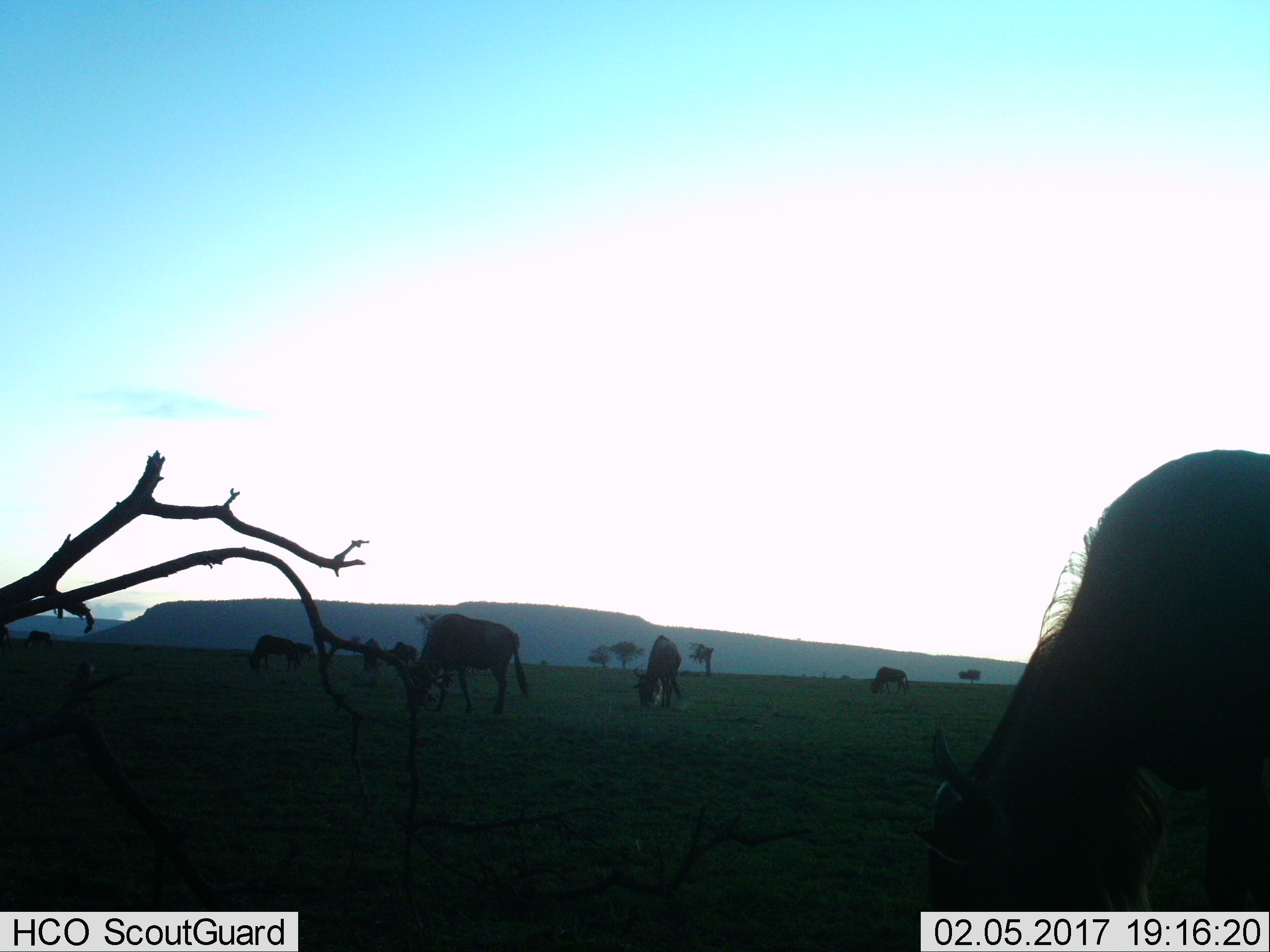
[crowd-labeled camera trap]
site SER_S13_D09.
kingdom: Animalia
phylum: Chordata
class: Mammalia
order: Artiodactyla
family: Bovidae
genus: Connochaetes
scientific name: Connochaetes taurinus taurinus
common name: blue wildebeest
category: wildebeestblue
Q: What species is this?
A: Wildebeestblue (blue wildebeest) (Connochaetes taurinus taurinus).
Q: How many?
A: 8.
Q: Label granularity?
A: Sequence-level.